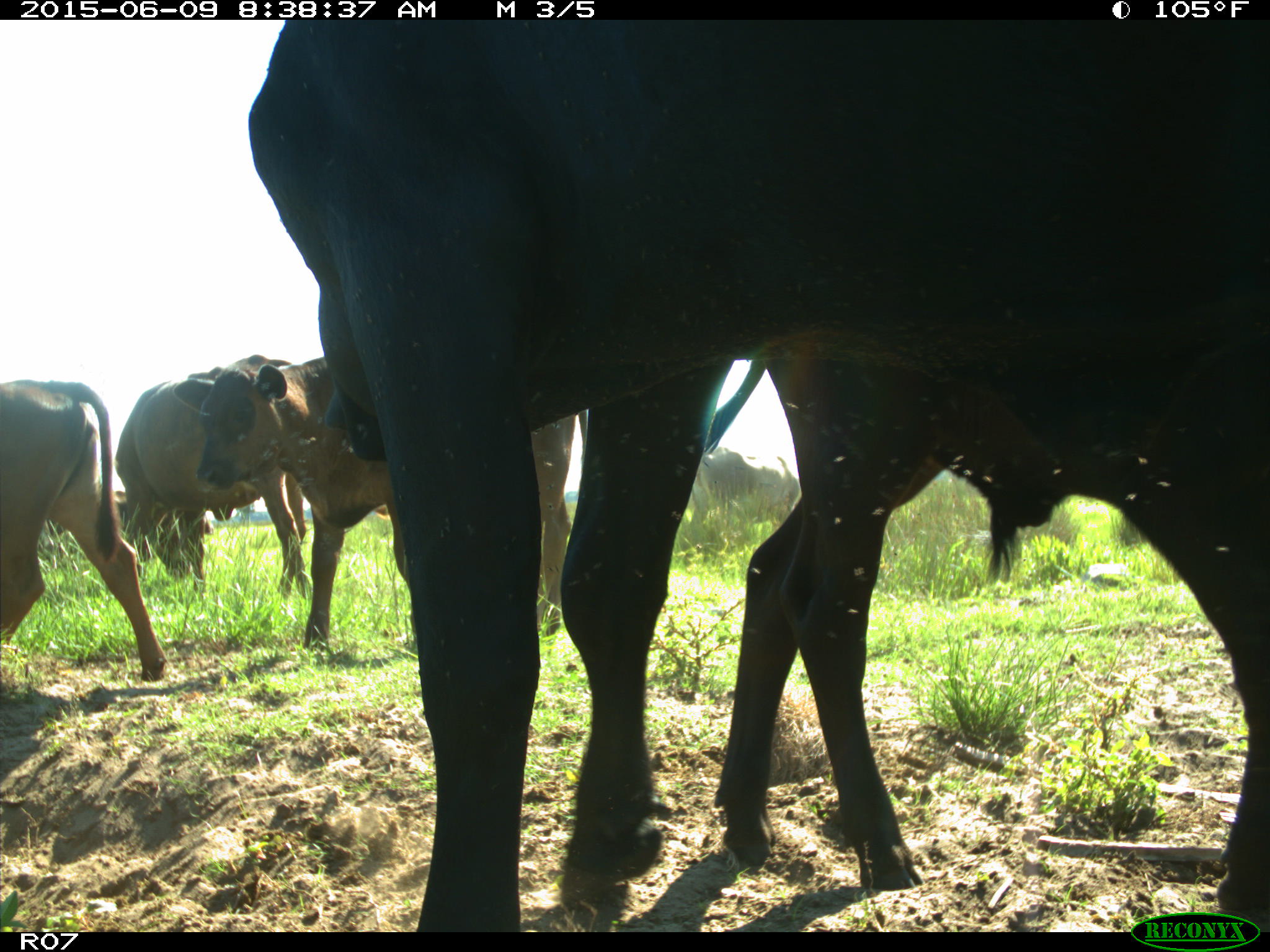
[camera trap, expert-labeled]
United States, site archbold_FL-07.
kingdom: Animalia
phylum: Chordata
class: Mammalia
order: Artiodactyla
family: Bovidae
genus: Bos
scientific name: Bos taurus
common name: domestic cow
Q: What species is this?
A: Bos taurus (domestic cow).